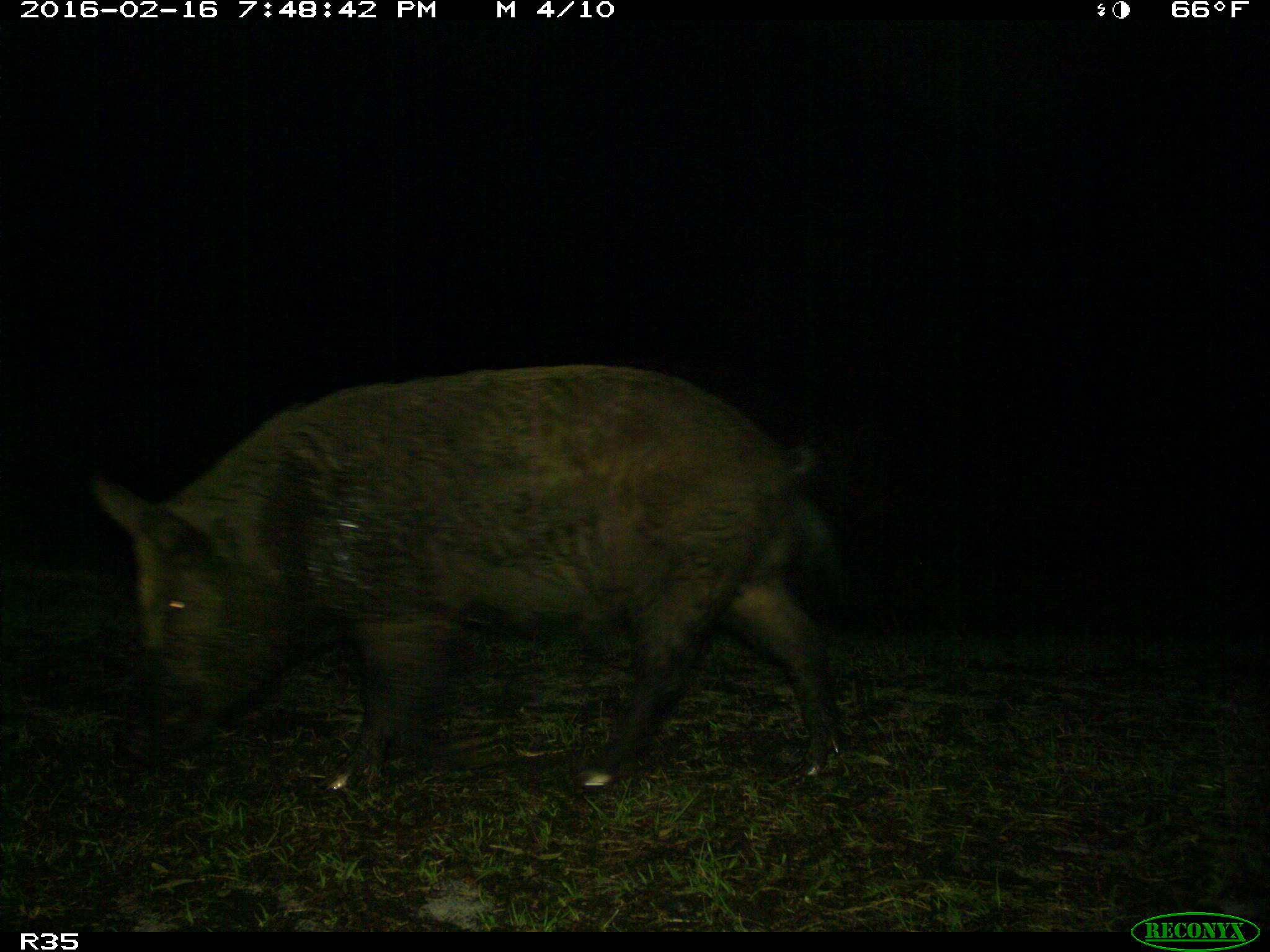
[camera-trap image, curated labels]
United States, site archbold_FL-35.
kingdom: Animalia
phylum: Chordata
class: Mammalia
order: Artiodactyla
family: Suidae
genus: Sus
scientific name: Sus scrofa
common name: wild boar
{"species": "Sus scrofa (wild boar)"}